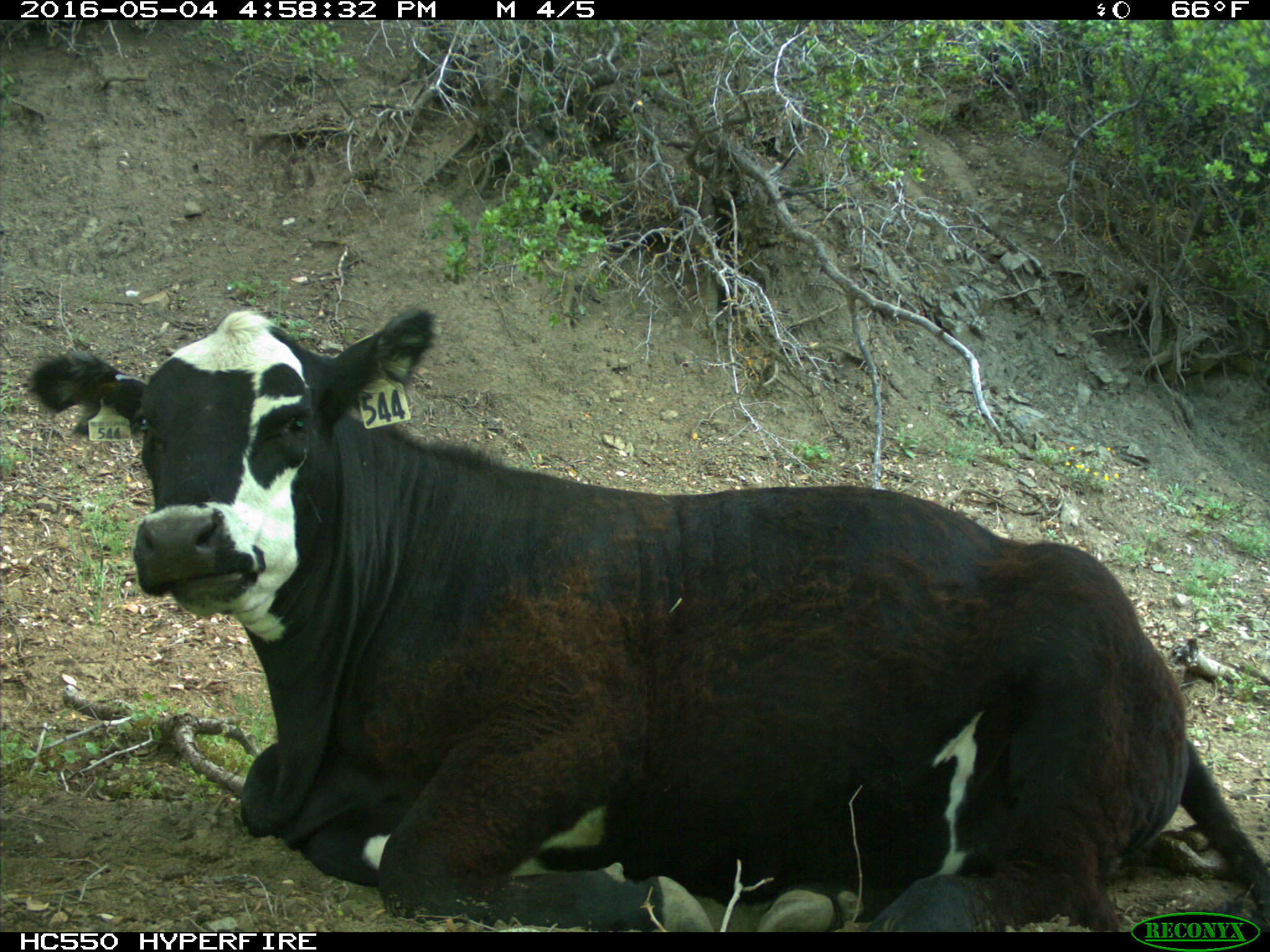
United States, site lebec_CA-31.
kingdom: Animalia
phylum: Chordata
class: Mammalia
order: Artiodactyla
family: Bovidae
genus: Bos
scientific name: Bos taurus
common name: domestic cow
Bos taurus (domestic cow).